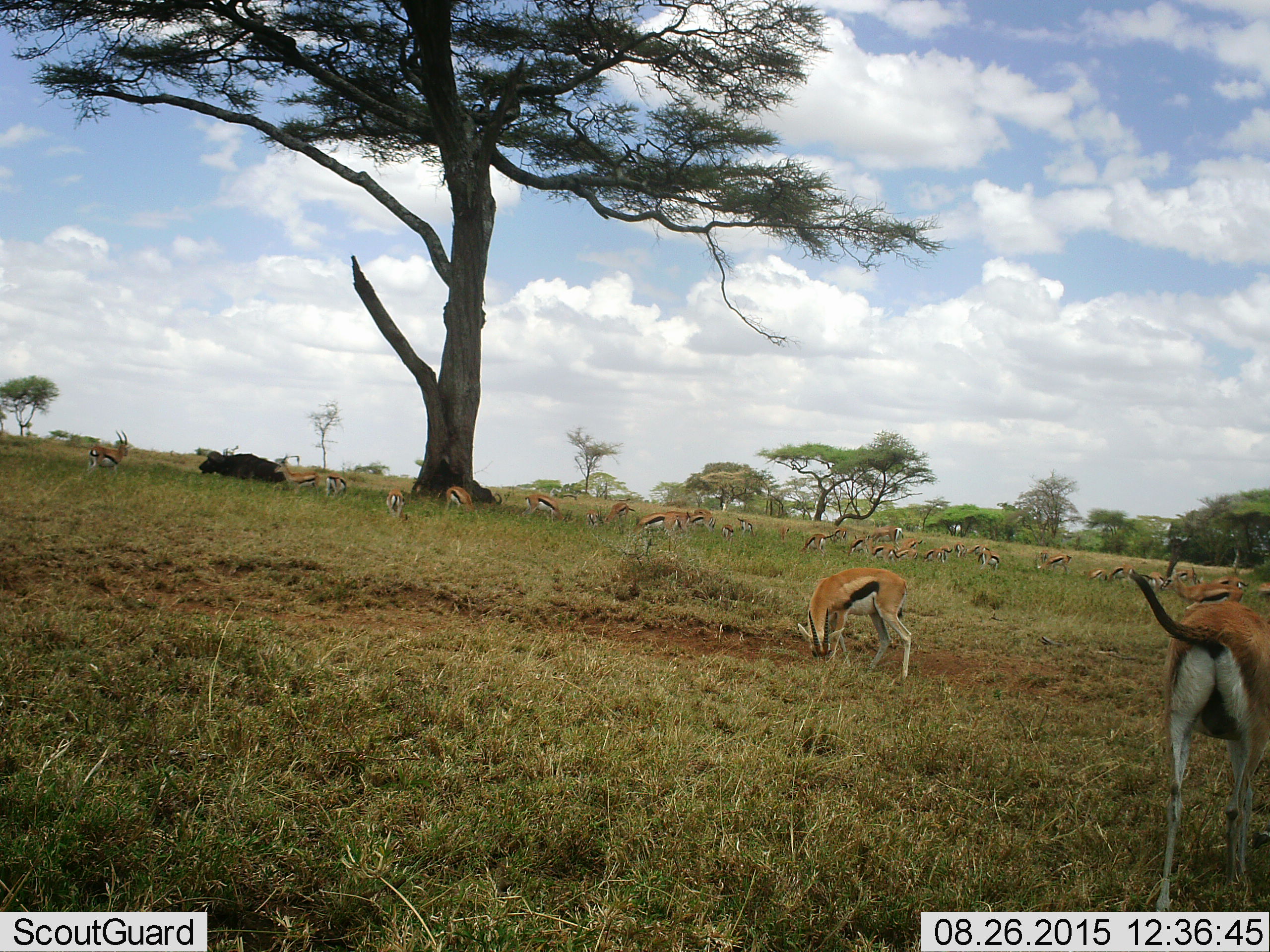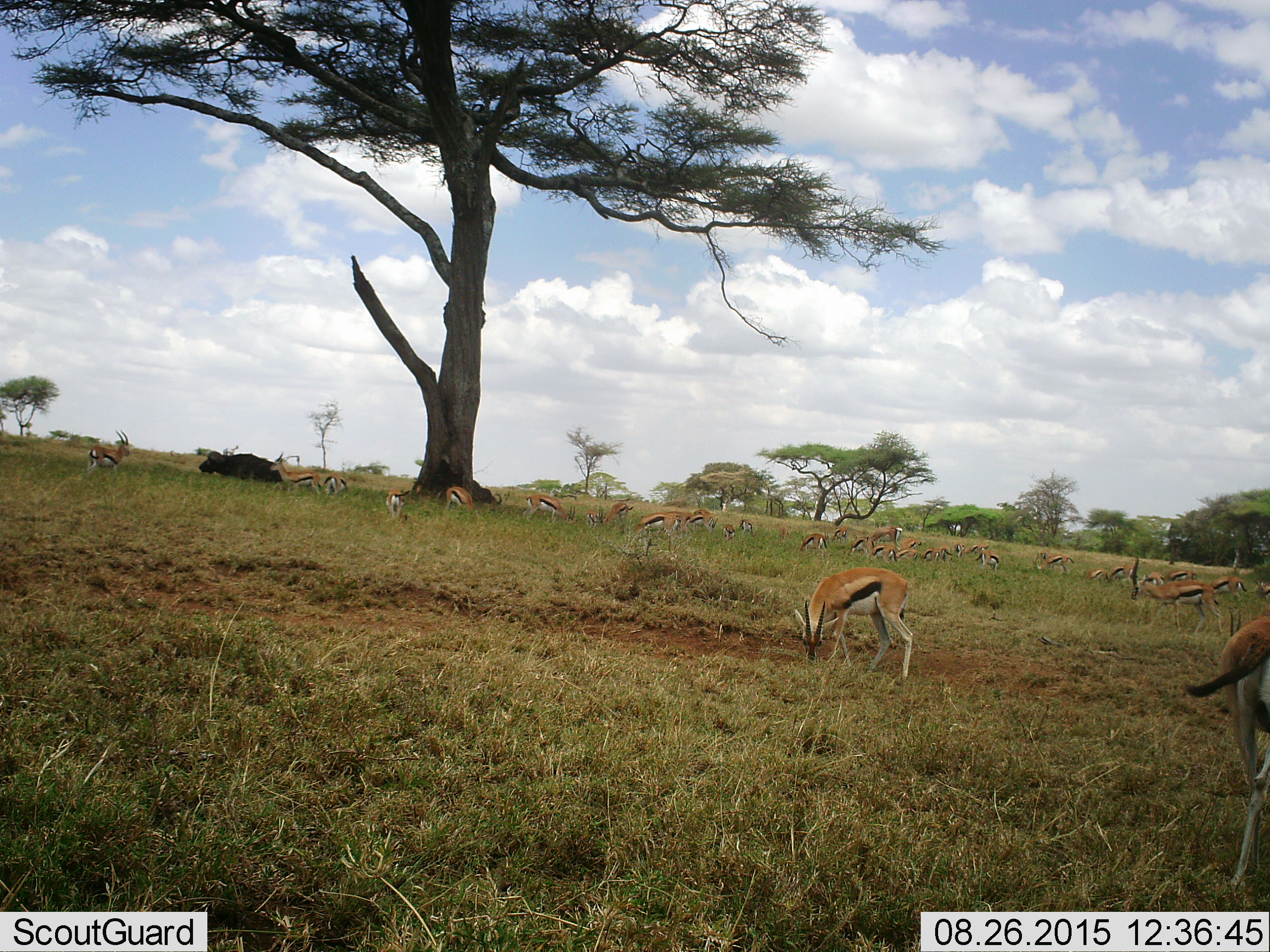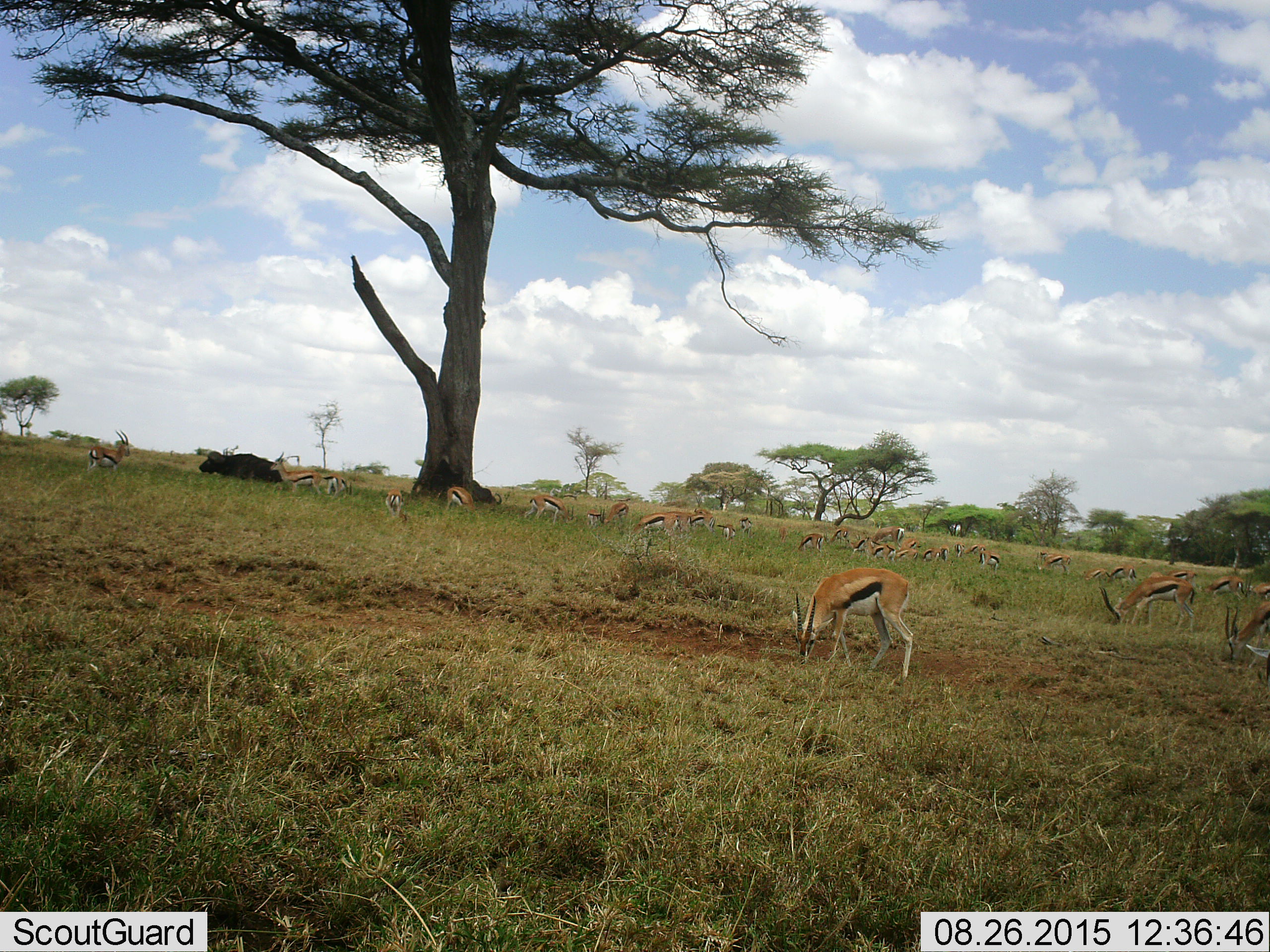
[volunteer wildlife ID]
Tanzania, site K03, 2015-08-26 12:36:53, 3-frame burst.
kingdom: Animalia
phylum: Chordata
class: Mammalia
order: Artiodactyla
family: Bovidae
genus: Syncerus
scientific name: Syncerus caffer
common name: cape buffalo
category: buffalo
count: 1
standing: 0%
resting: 83%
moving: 17%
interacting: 0%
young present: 0%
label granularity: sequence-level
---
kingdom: Animalia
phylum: Chordata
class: Mammalia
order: Artiodactyla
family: Bovidae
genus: Eudorcas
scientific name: Eudorcas thomsonii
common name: thomson's gazelle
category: gazellethomsons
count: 11-50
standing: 80%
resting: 10%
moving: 40%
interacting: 0%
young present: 40%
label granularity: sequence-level